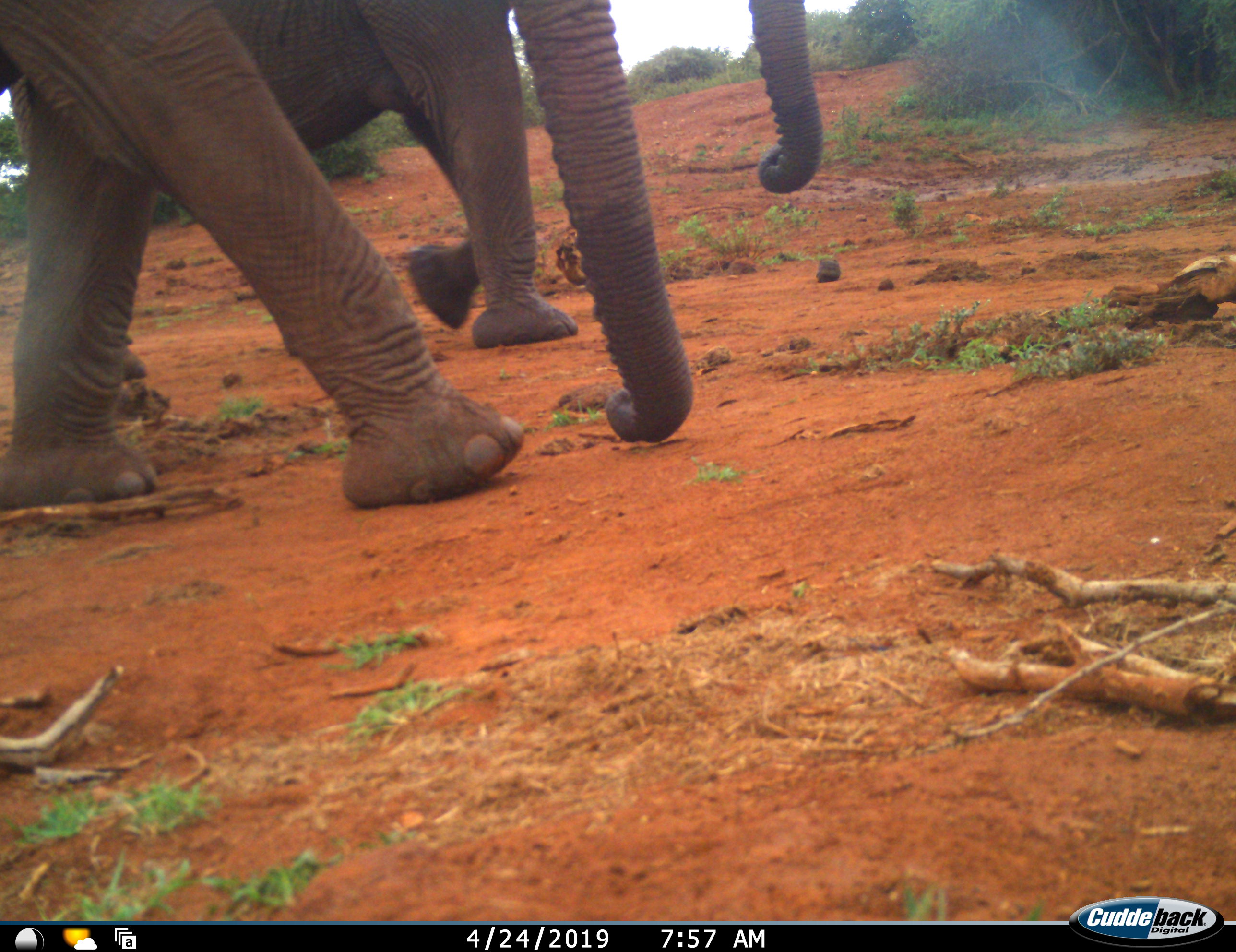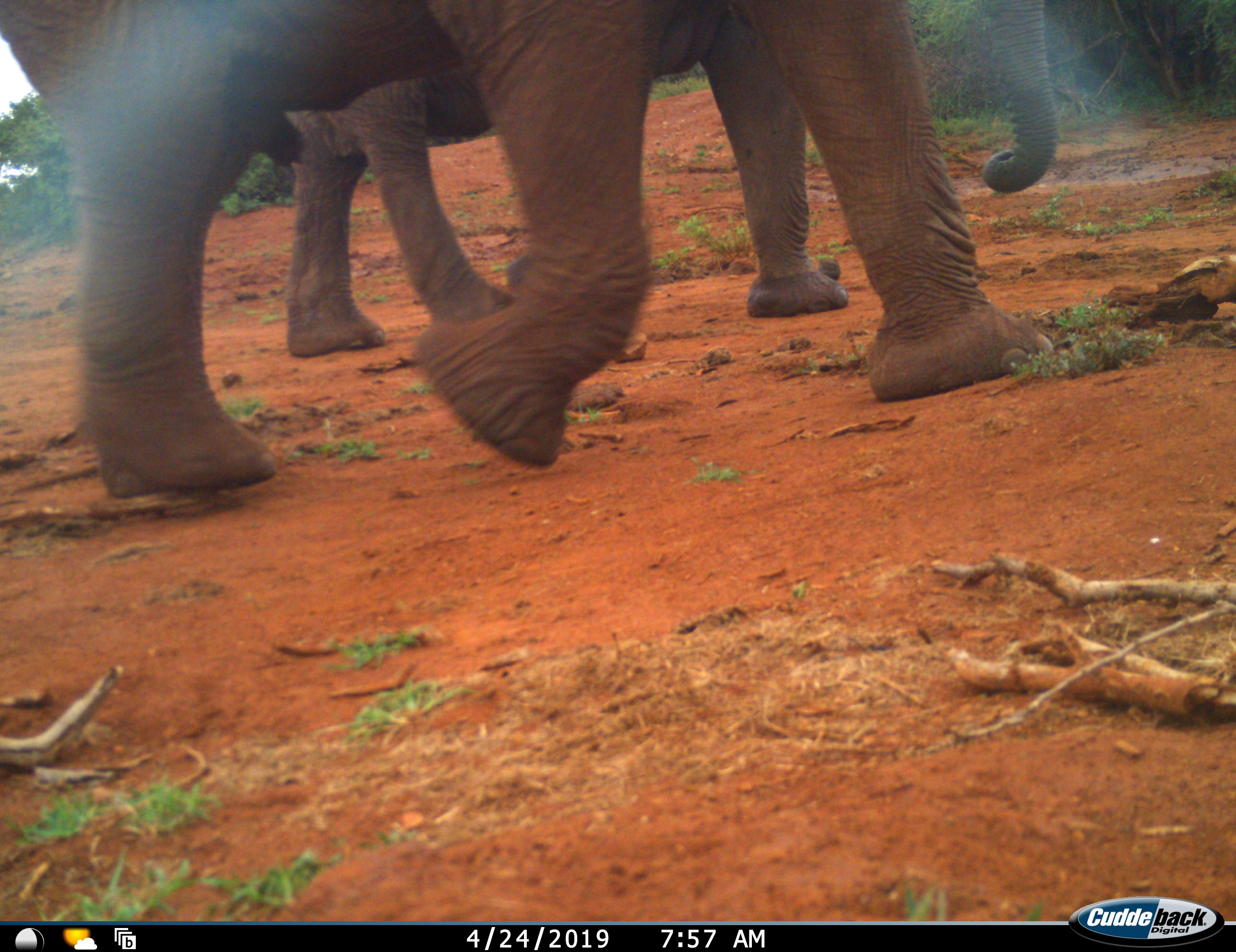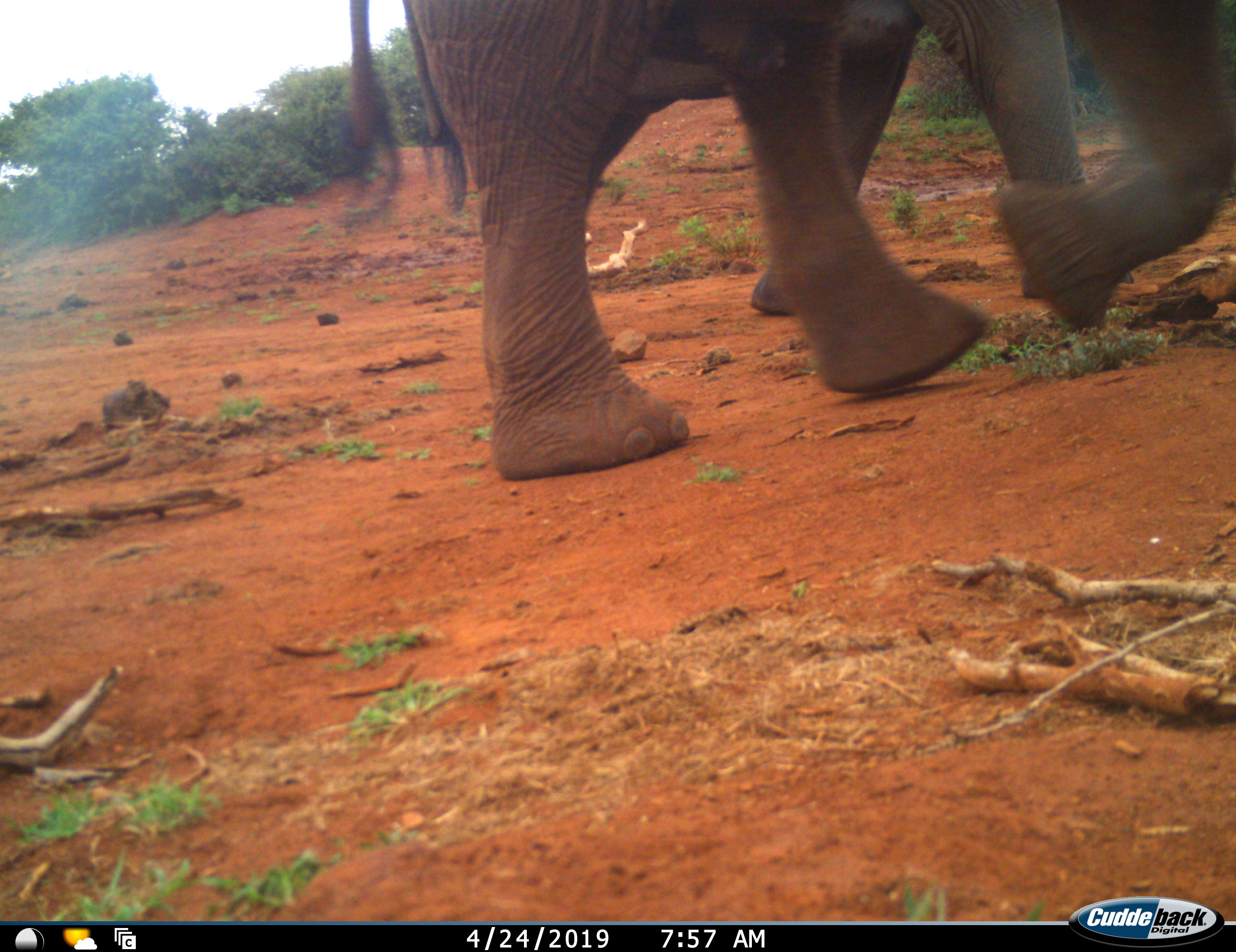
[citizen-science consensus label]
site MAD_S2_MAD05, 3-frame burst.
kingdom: Animalia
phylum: Chordata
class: Mammalia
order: Proboscidea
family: Elephantidae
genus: Loxodonta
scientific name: Loxodonta africana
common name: african bush elephant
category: elephant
Elephant (african bush elephant) (Loxodonta africana), count 2. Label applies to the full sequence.